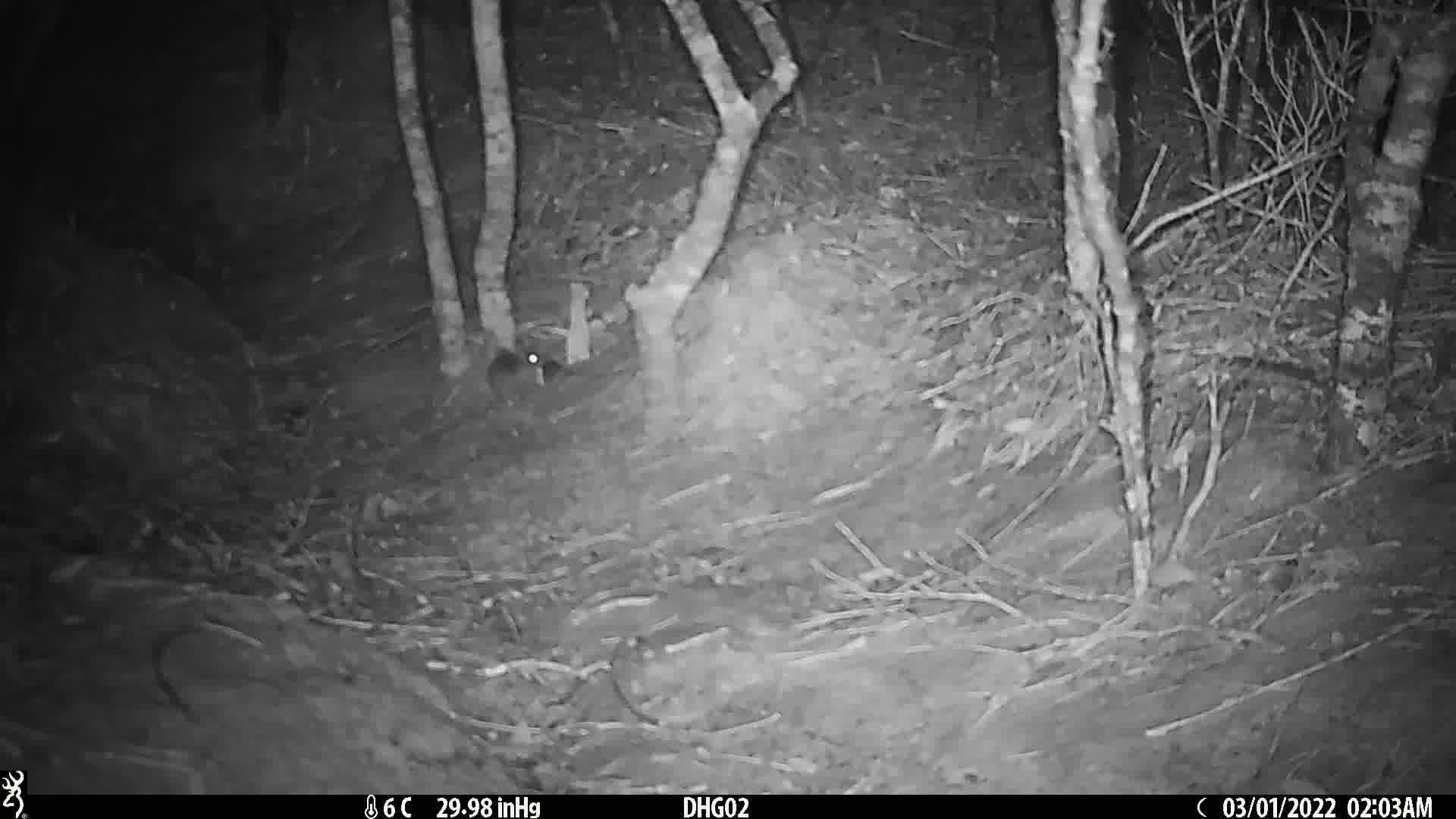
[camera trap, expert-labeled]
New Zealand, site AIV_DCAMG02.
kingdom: Animalia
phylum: Chordata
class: Mammalia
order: Rodentia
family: Muridae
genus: Mus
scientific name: Mus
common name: mouse